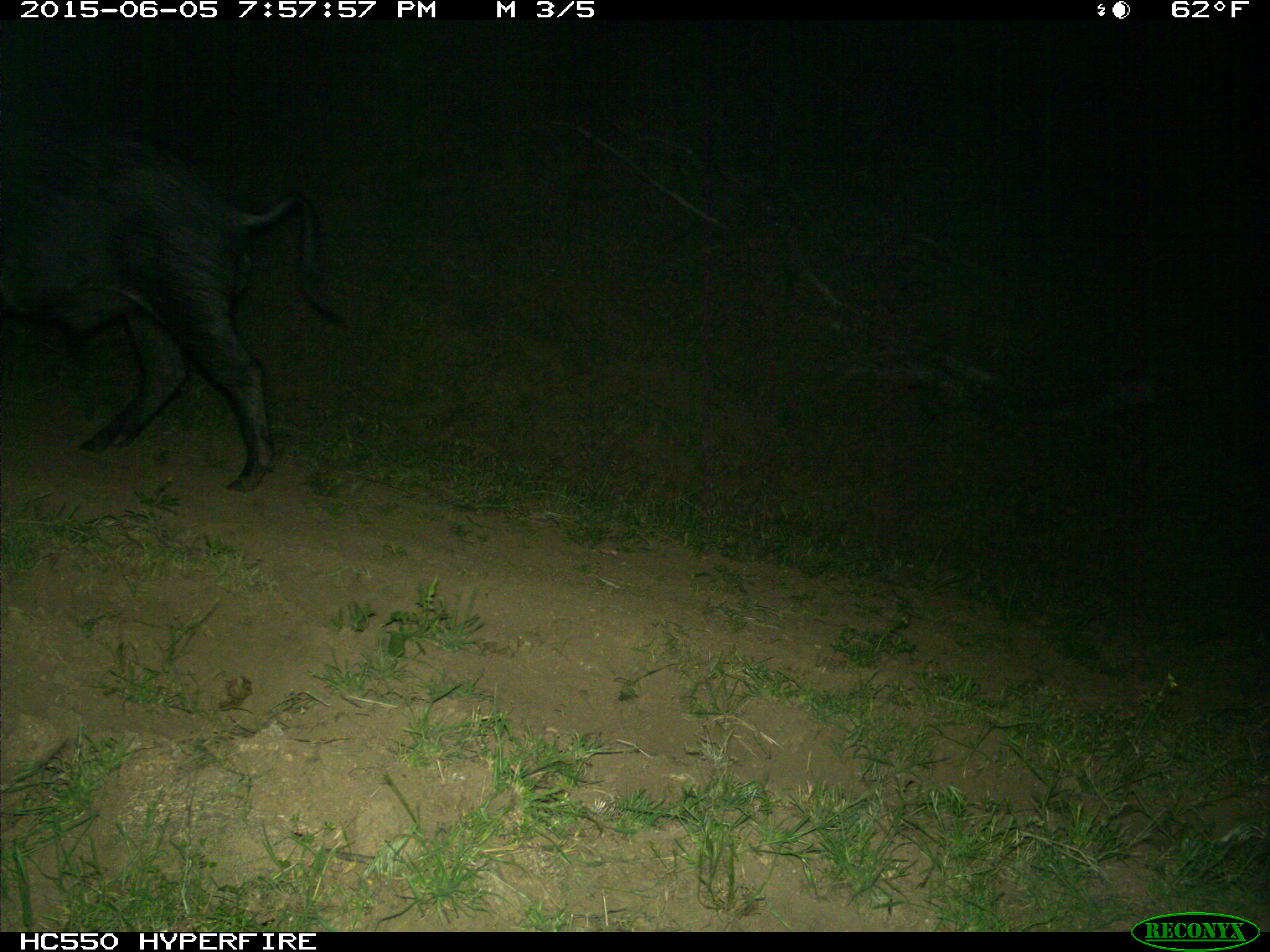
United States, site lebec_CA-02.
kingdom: Animalia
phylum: Chordata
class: Mammalia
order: Artiodactyla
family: Suidae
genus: Sus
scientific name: Sus scrofa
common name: wild boar